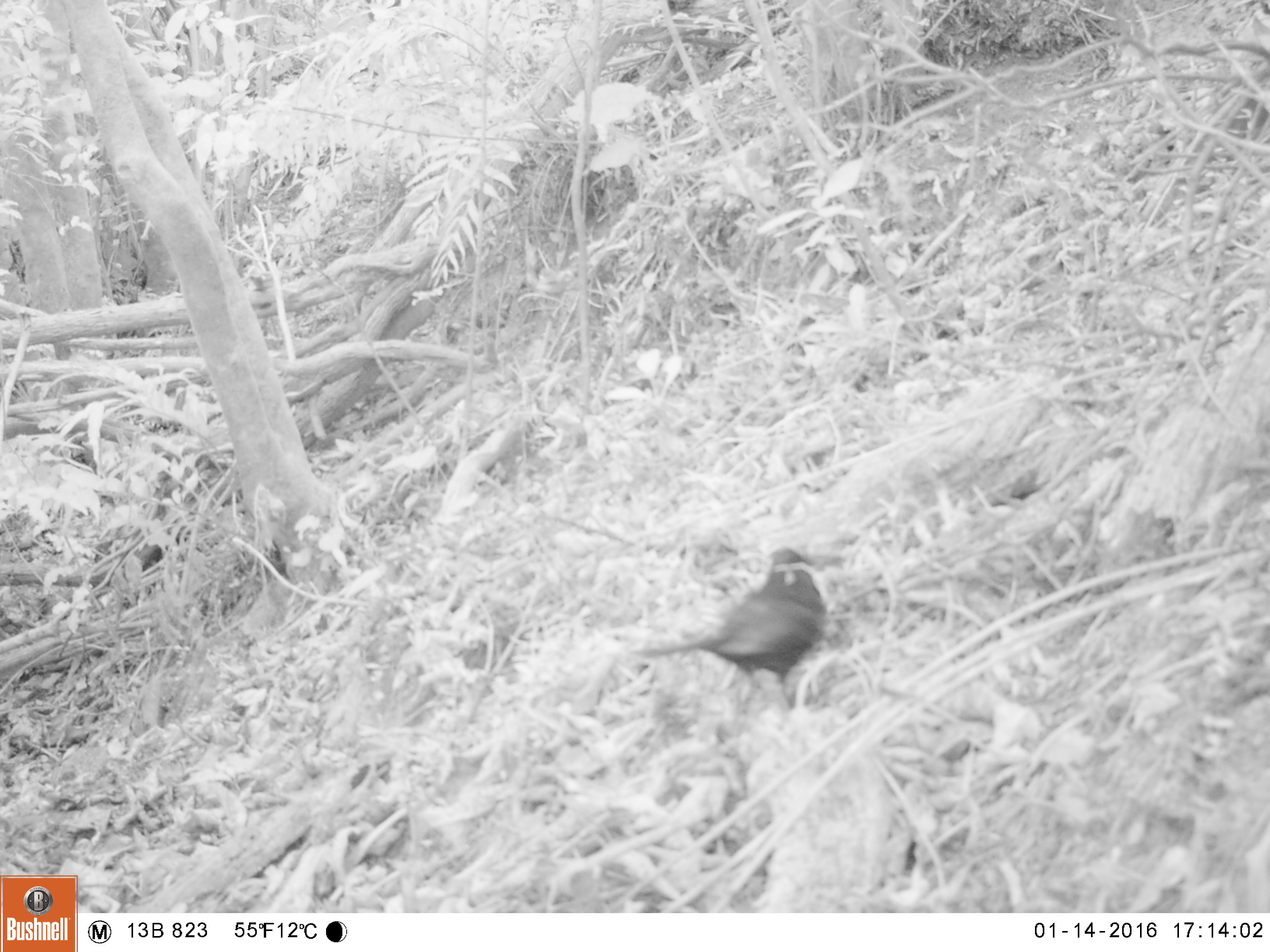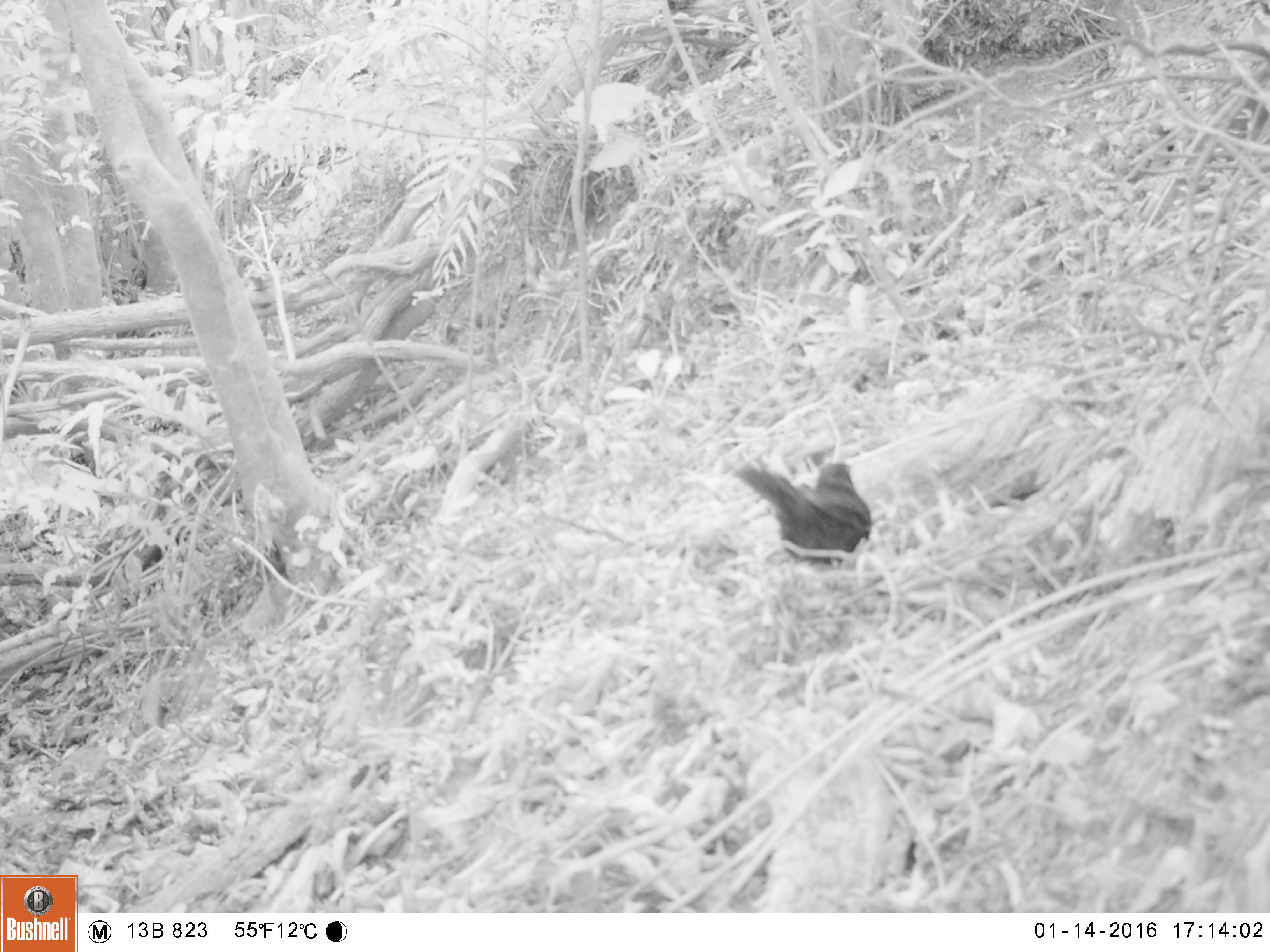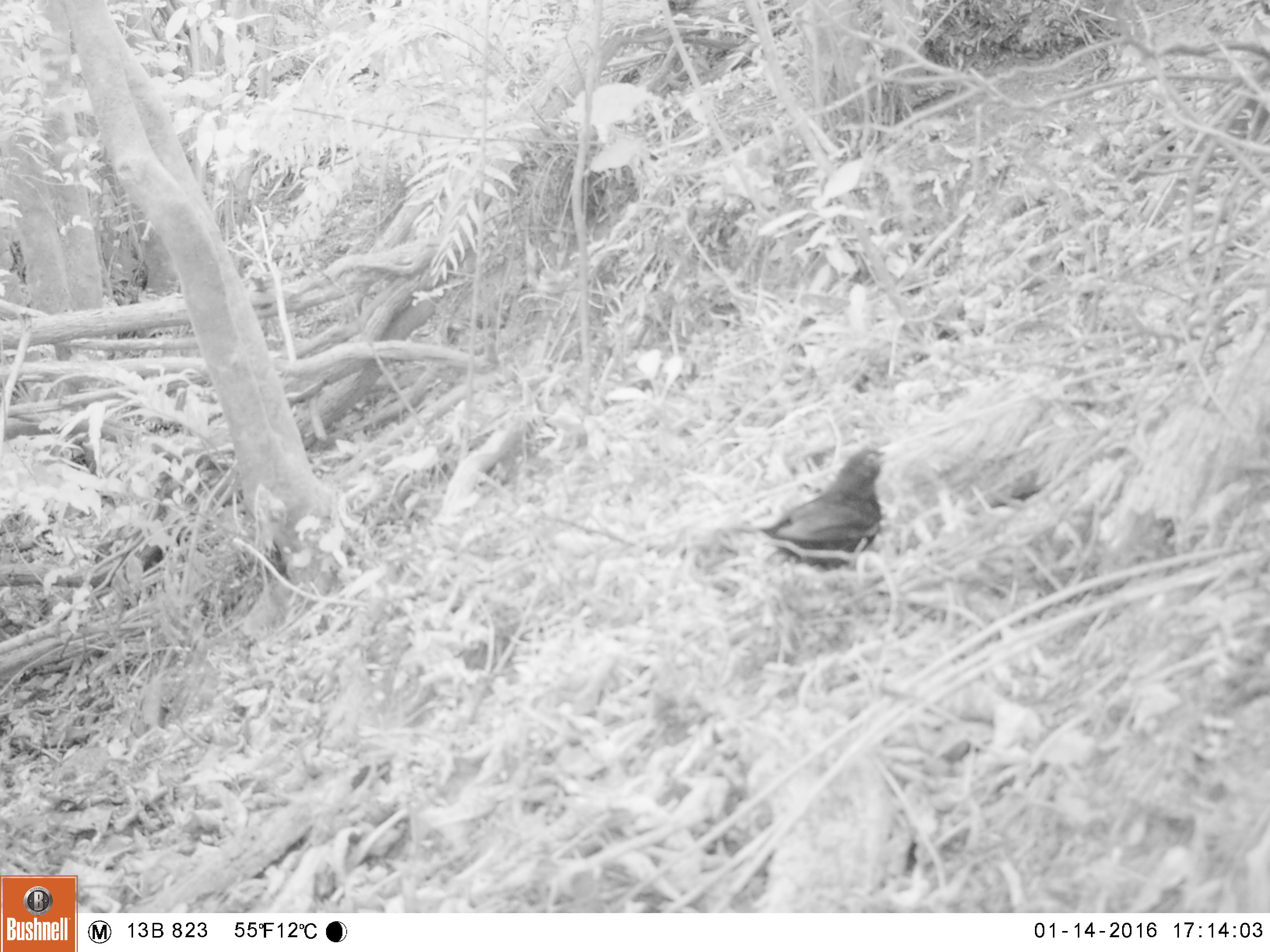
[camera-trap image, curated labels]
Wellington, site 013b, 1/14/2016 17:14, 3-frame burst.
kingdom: Animalia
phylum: Chordata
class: Aves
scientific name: Aves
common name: bird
Bird (Aves).